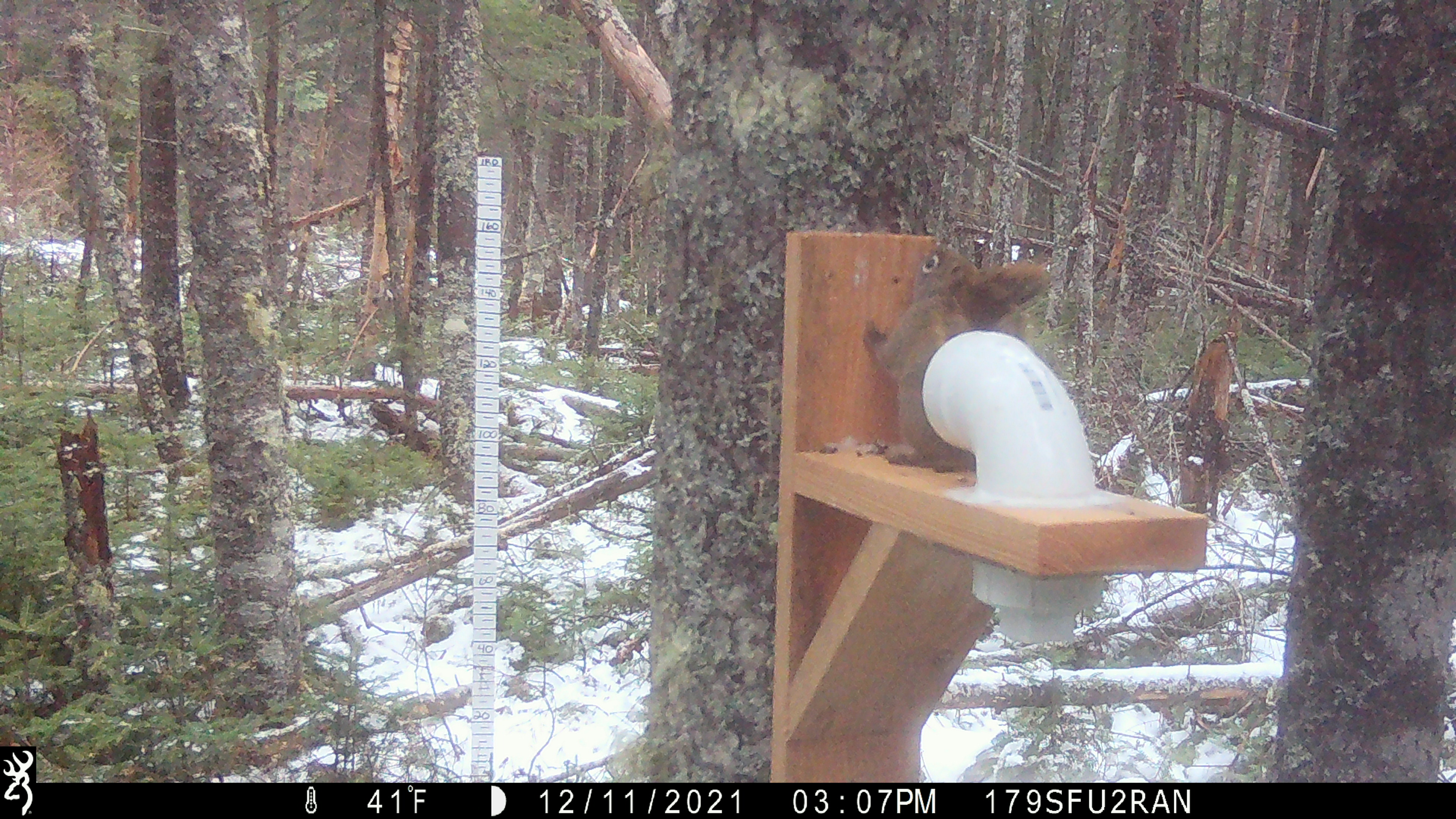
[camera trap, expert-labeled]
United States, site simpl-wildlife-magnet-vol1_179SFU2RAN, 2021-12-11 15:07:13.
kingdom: Animalia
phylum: Chordata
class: Mammalia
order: Rodentia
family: Sciuridae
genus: Tamiasciurus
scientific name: Tamiasciurus hudsonicus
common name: red squirrel